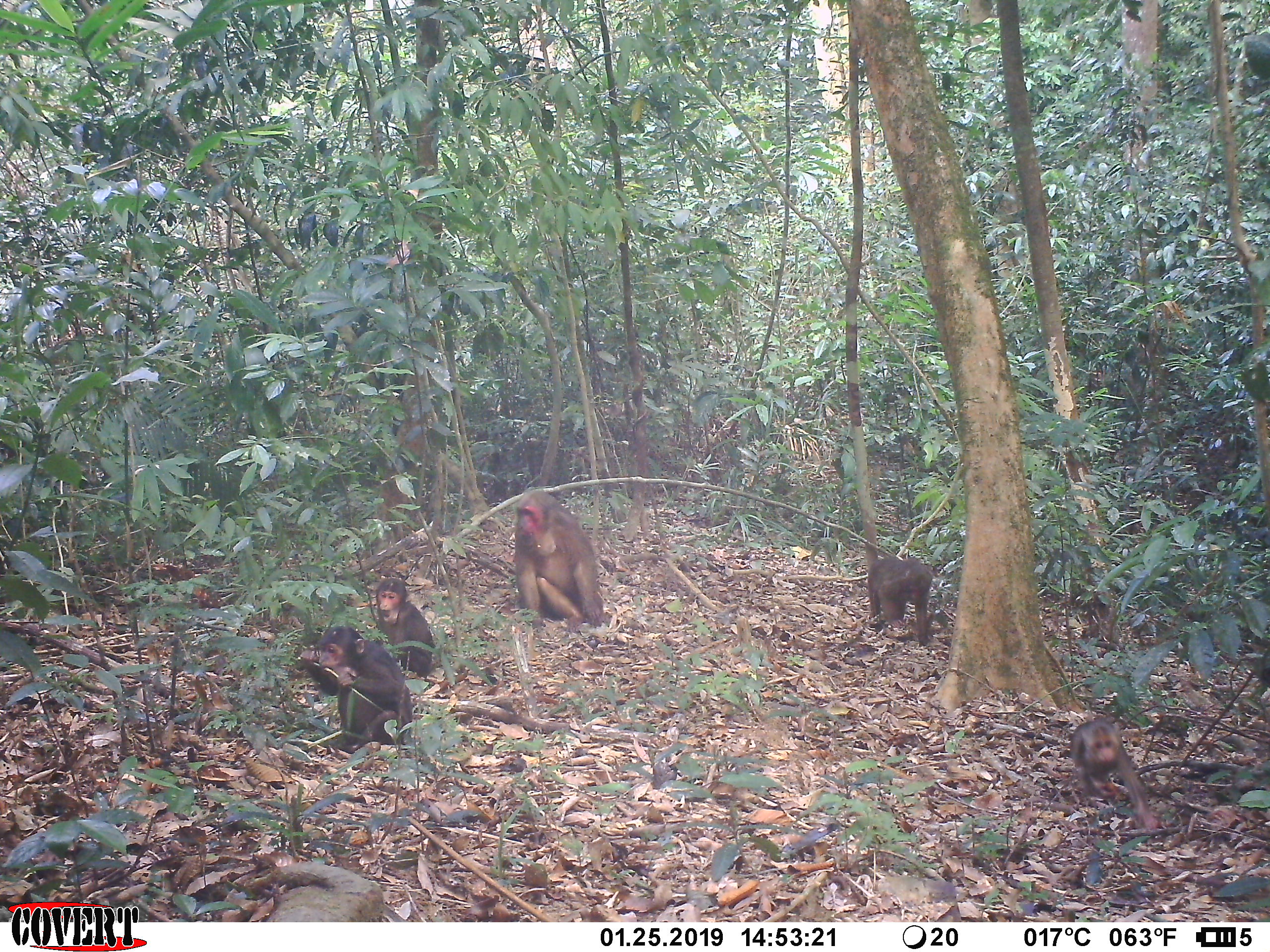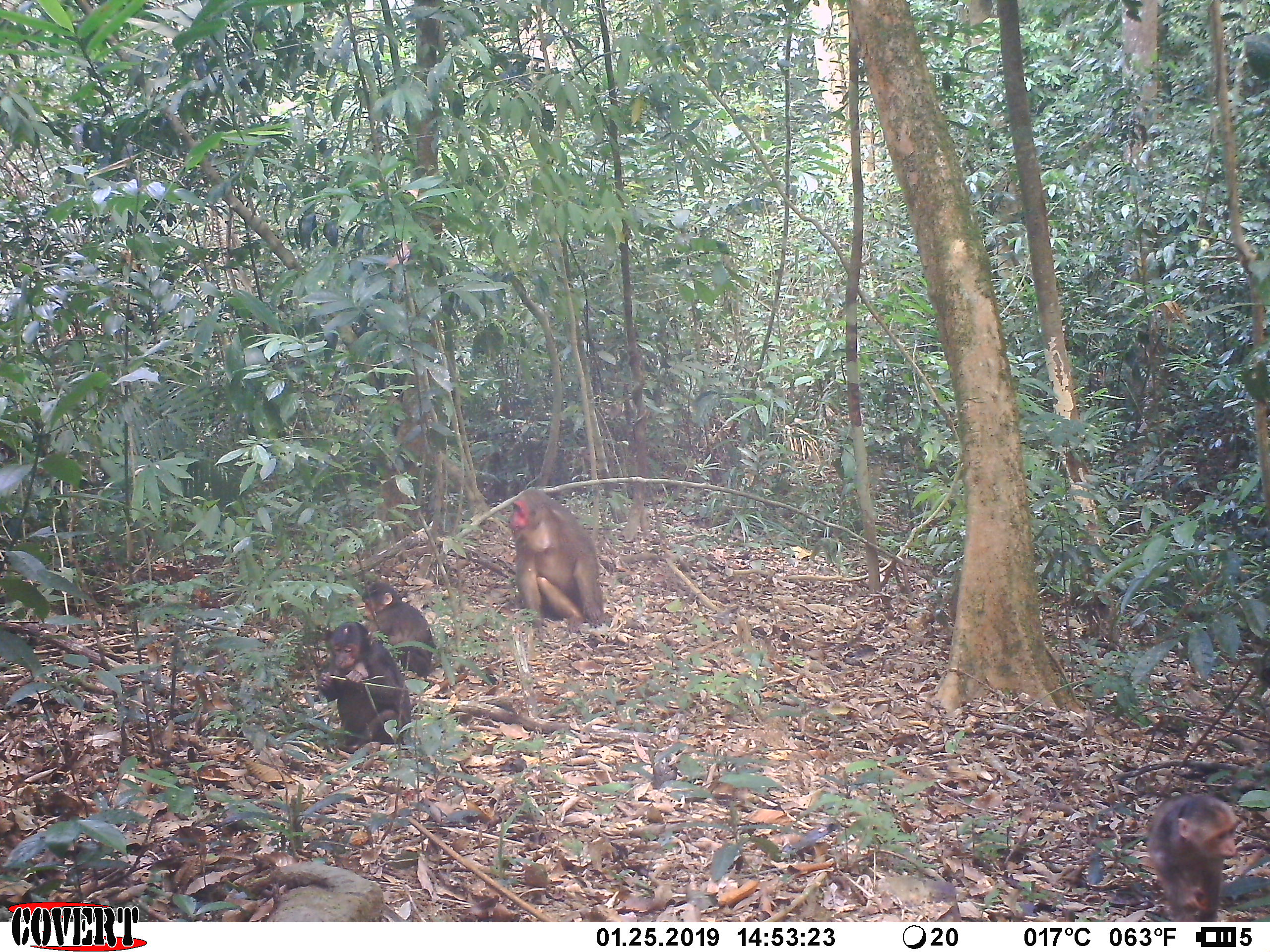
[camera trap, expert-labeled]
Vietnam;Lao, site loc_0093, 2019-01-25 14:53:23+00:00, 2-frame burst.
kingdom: Animalia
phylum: Chordata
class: Mammalia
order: Primates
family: Cercopithecidae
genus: Macaca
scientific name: Macaca arctoides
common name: stump-tailed macaque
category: stump tailed macaque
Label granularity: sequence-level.